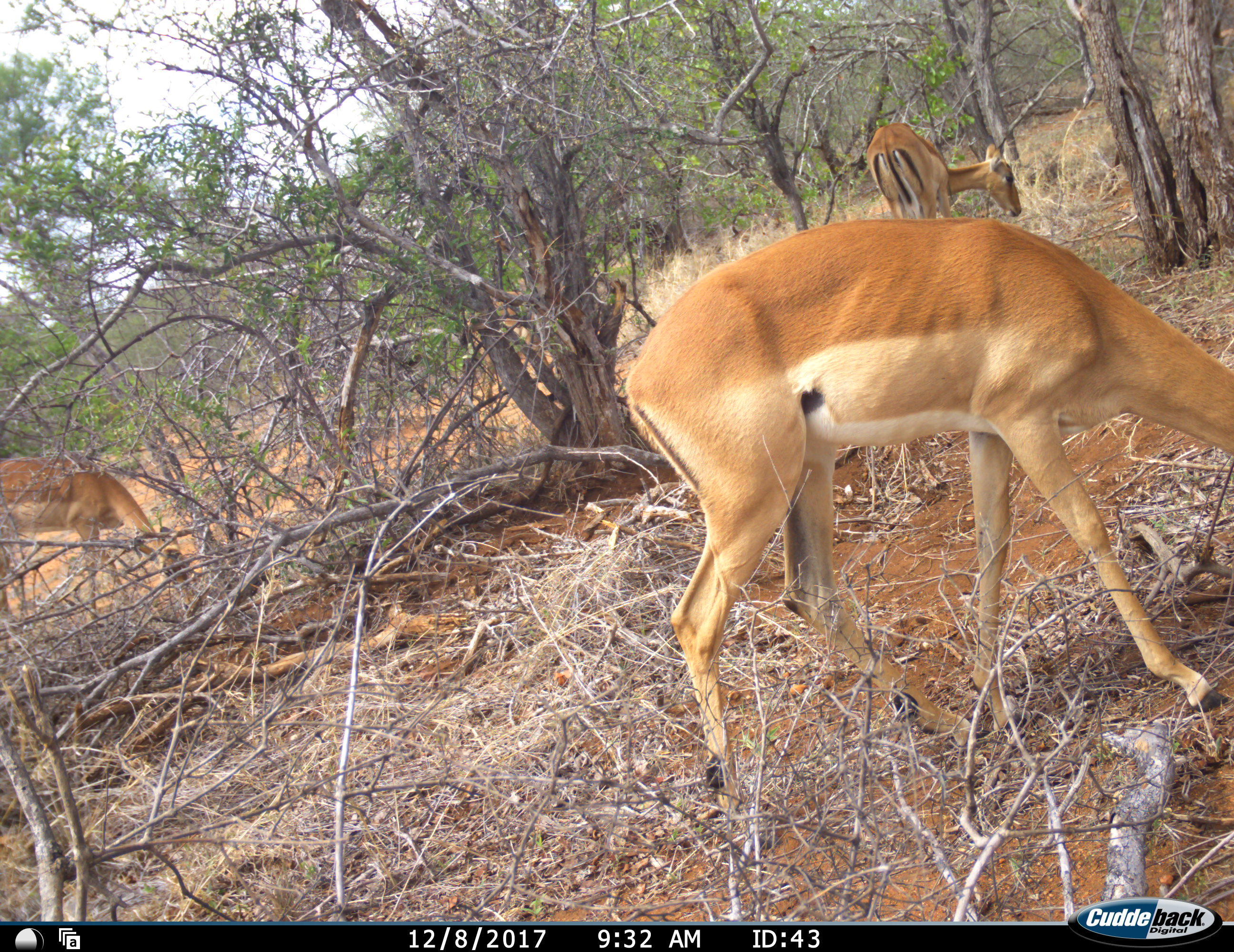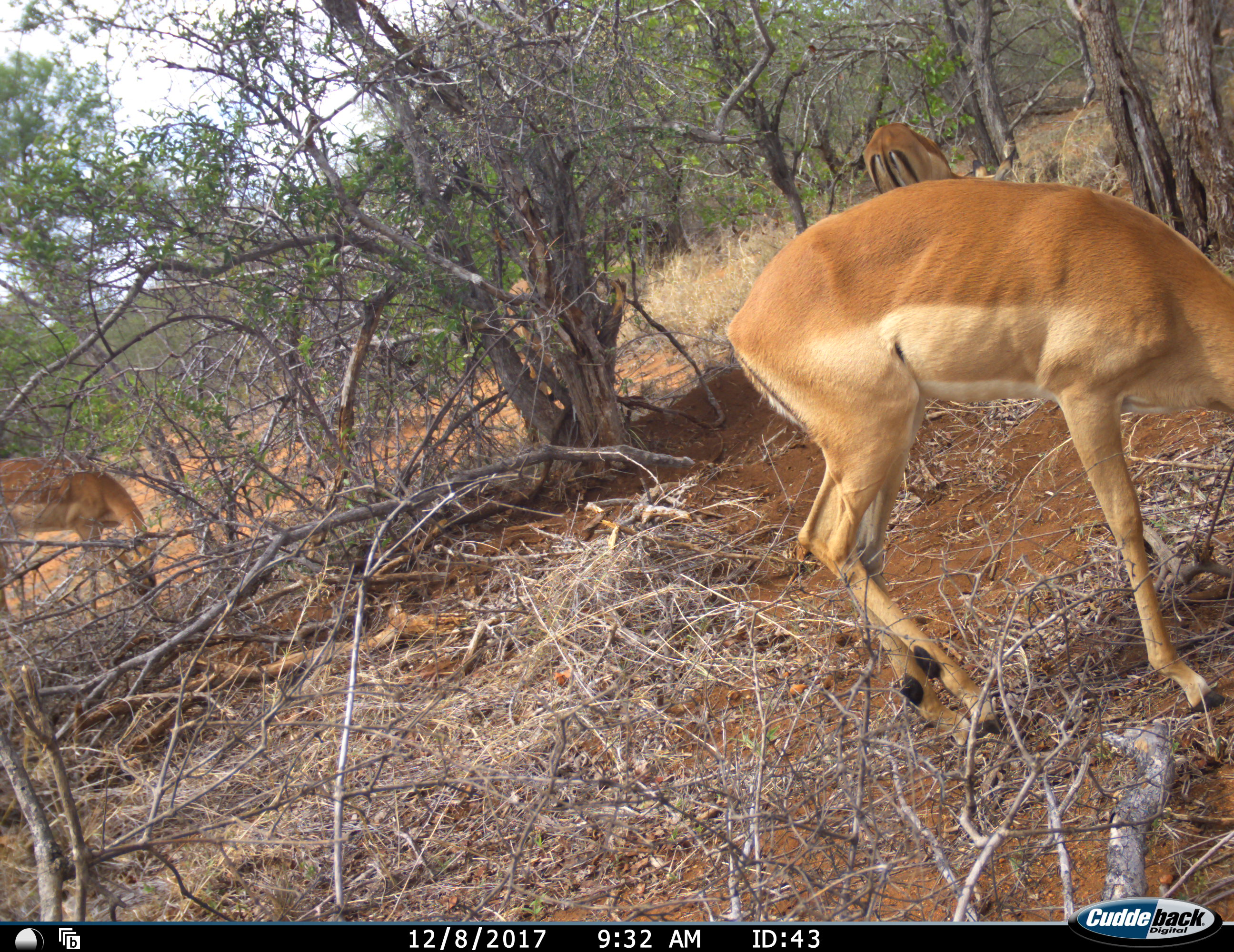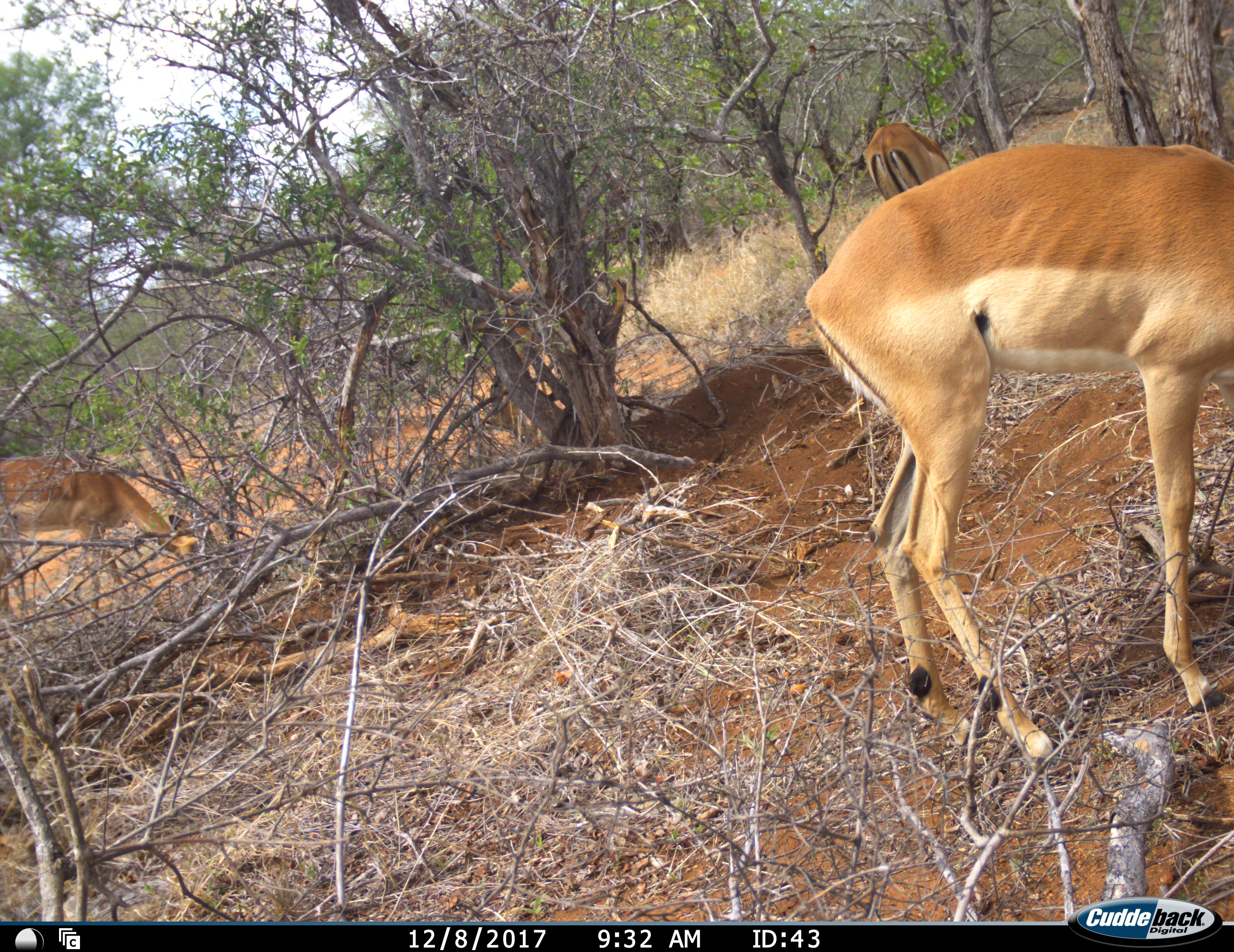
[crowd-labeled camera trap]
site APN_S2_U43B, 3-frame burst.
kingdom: Animalia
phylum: Chordata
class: Mammalia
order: Artiodactyla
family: Bovidae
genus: Aepyceros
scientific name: Aepyceros melampus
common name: impala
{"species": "impala (Aepyceros melampus)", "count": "4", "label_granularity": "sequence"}